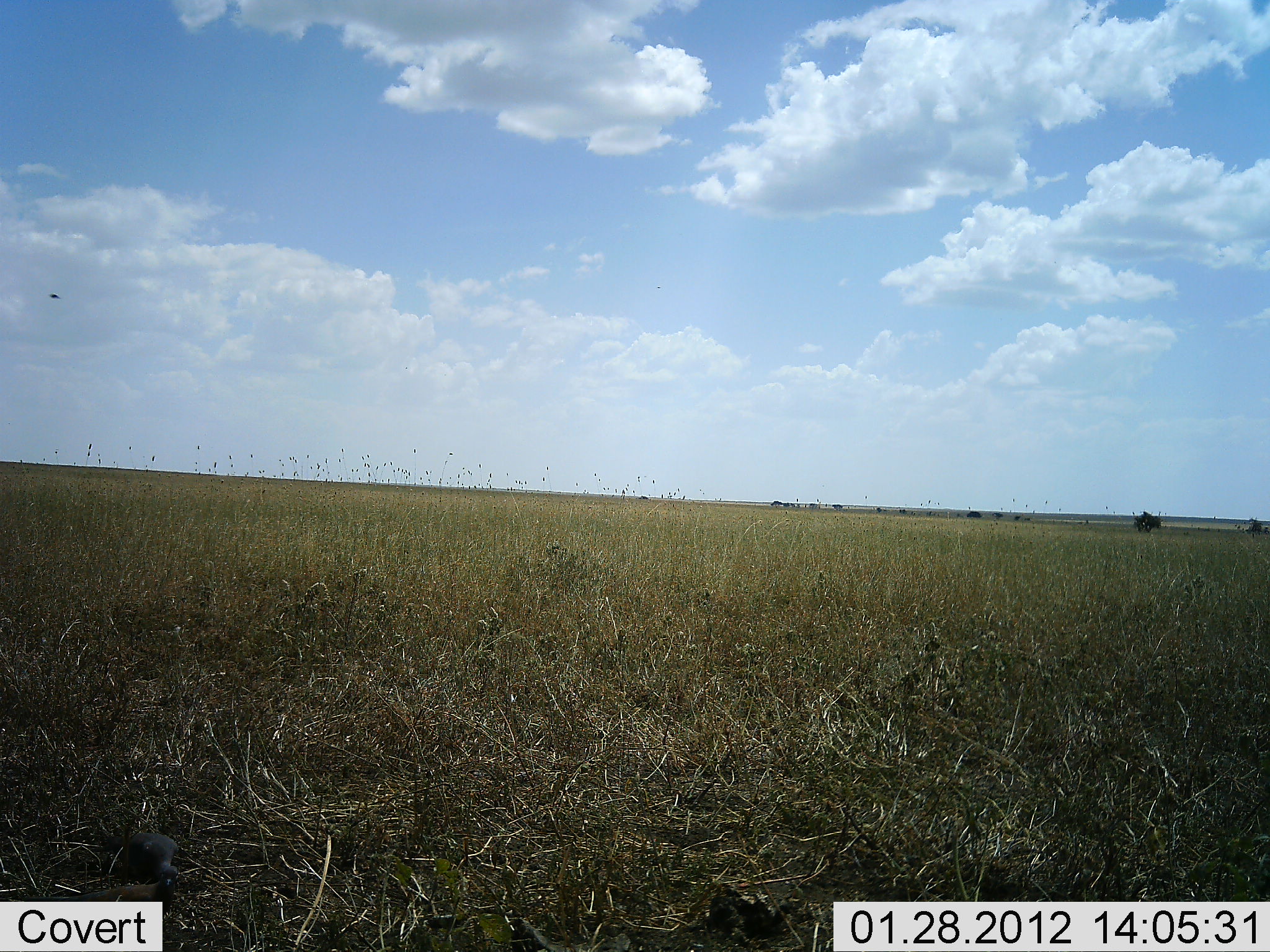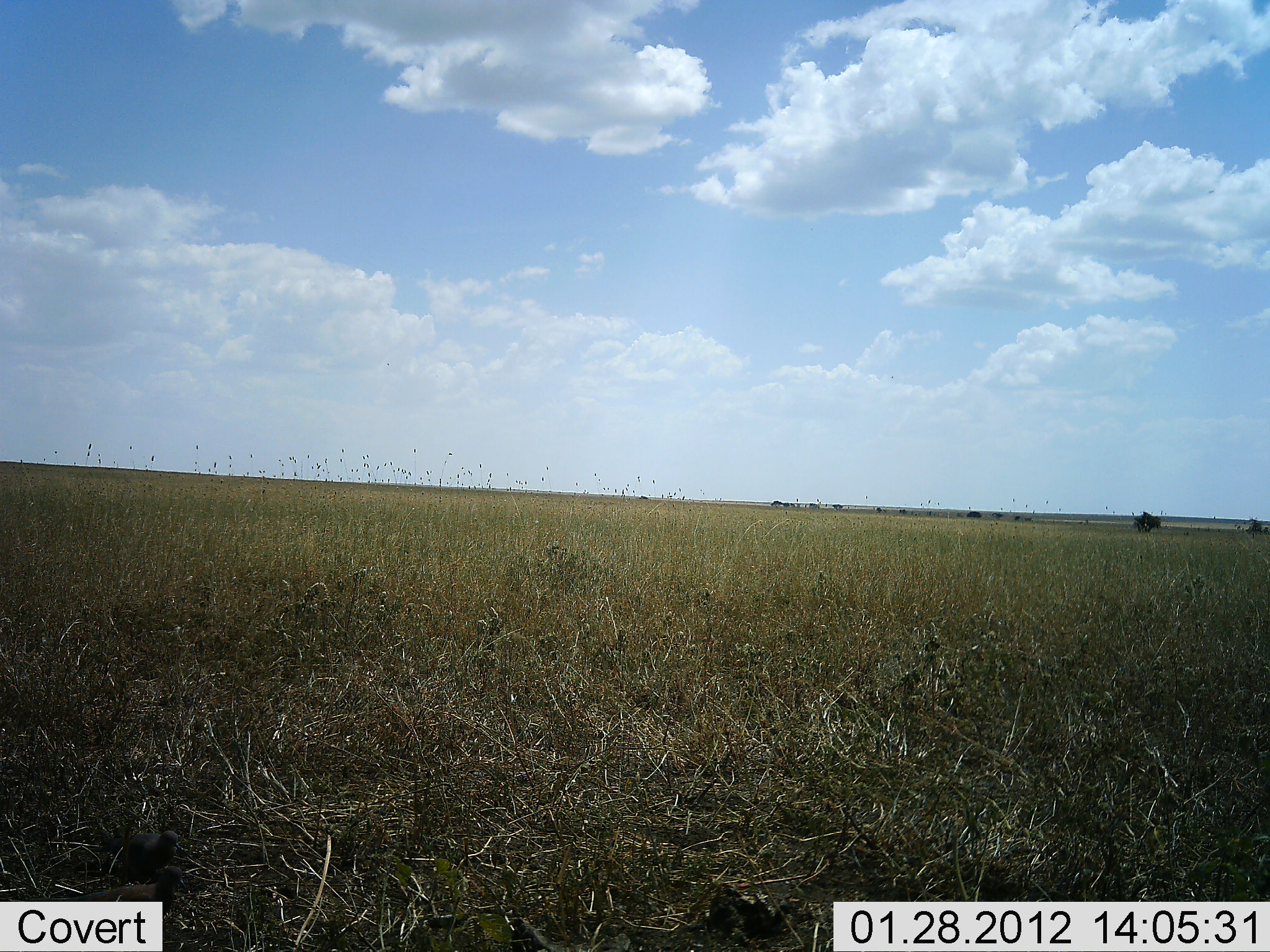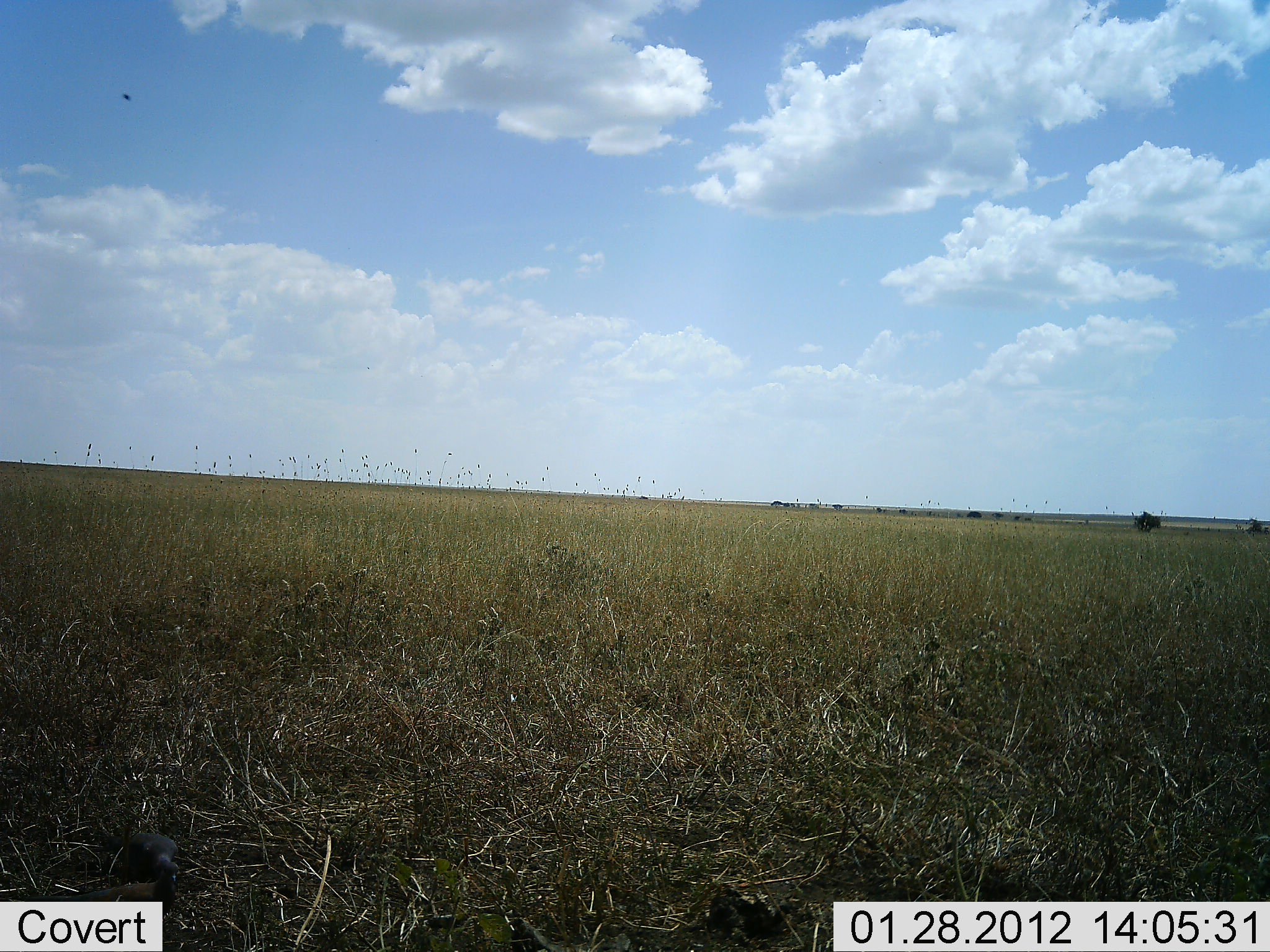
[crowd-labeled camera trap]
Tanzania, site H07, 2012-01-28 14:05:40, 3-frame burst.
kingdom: Animalia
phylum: Chordata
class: Aves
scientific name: Aves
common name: bird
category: otherbird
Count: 1.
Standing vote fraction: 42%.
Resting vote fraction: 0%.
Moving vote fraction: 42%.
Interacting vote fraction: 8%.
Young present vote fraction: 0%.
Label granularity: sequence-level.